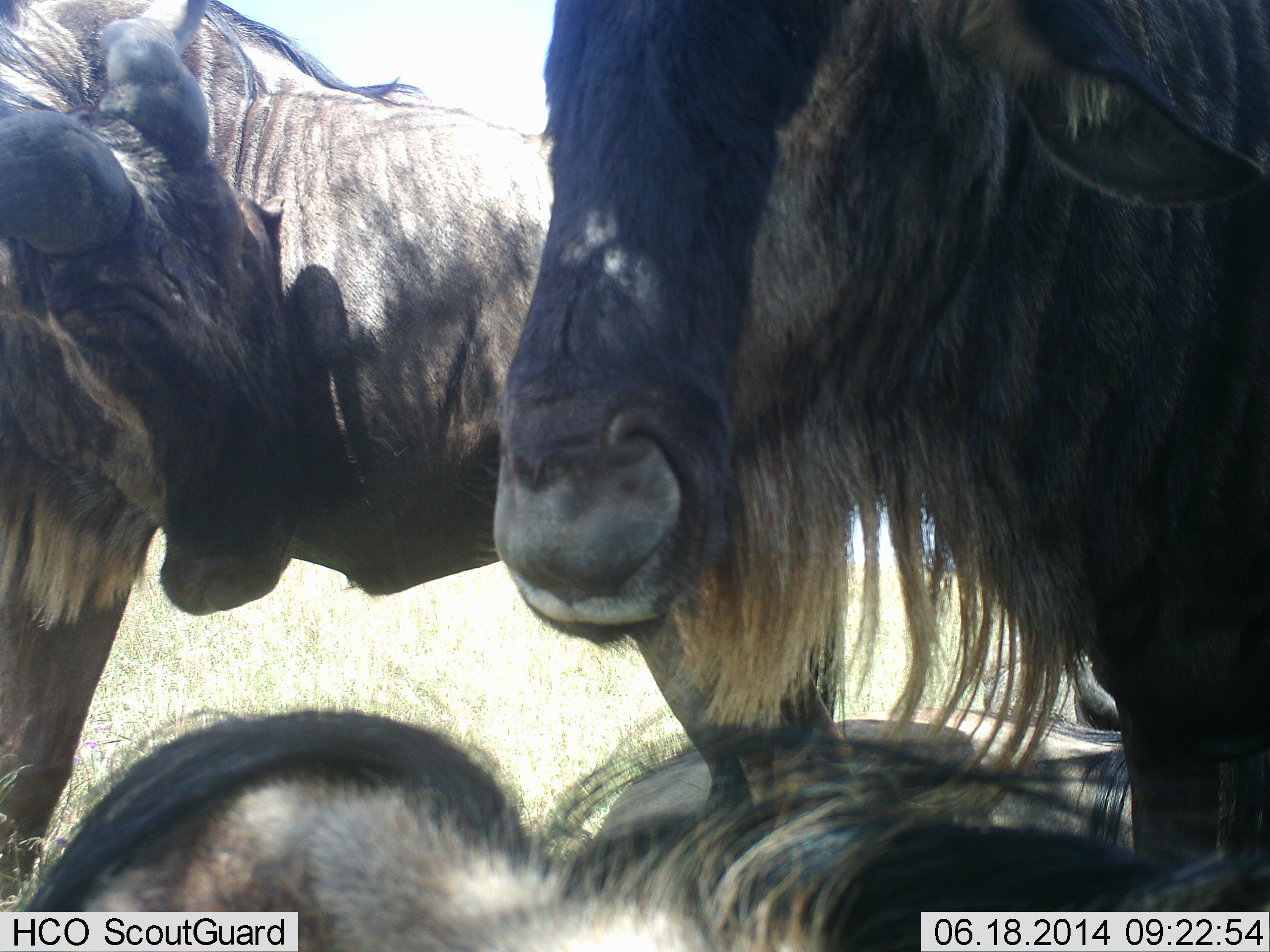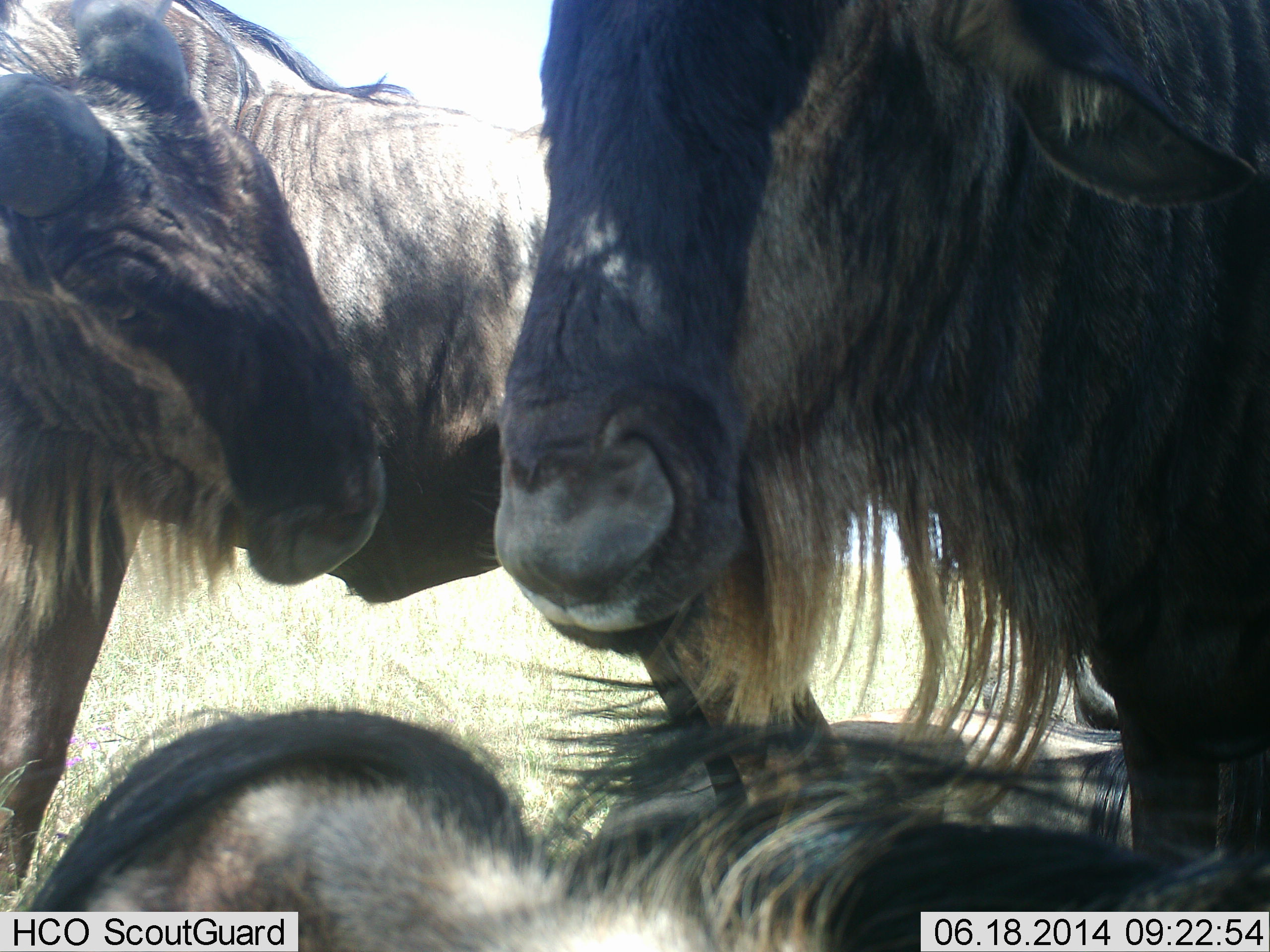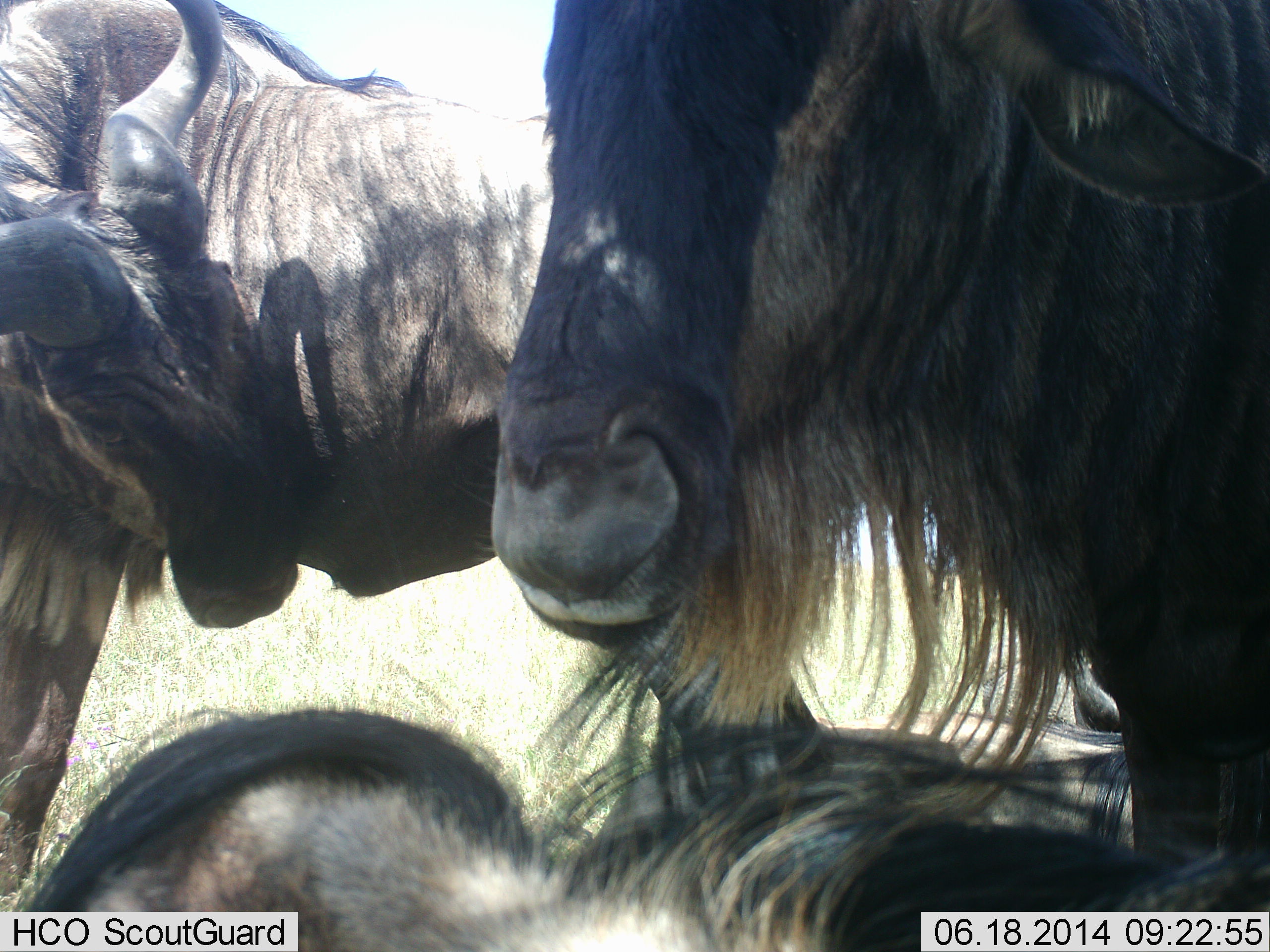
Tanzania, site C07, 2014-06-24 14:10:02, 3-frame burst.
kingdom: Animalia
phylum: Chordata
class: Mammalia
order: Artiodactyla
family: Bovidae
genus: Connochaetes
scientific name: Connochaetes taurinus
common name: blue wildebeest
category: wildebeest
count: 3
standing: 70%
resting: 60%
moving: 0%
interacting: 40%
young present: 20%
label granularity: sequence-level